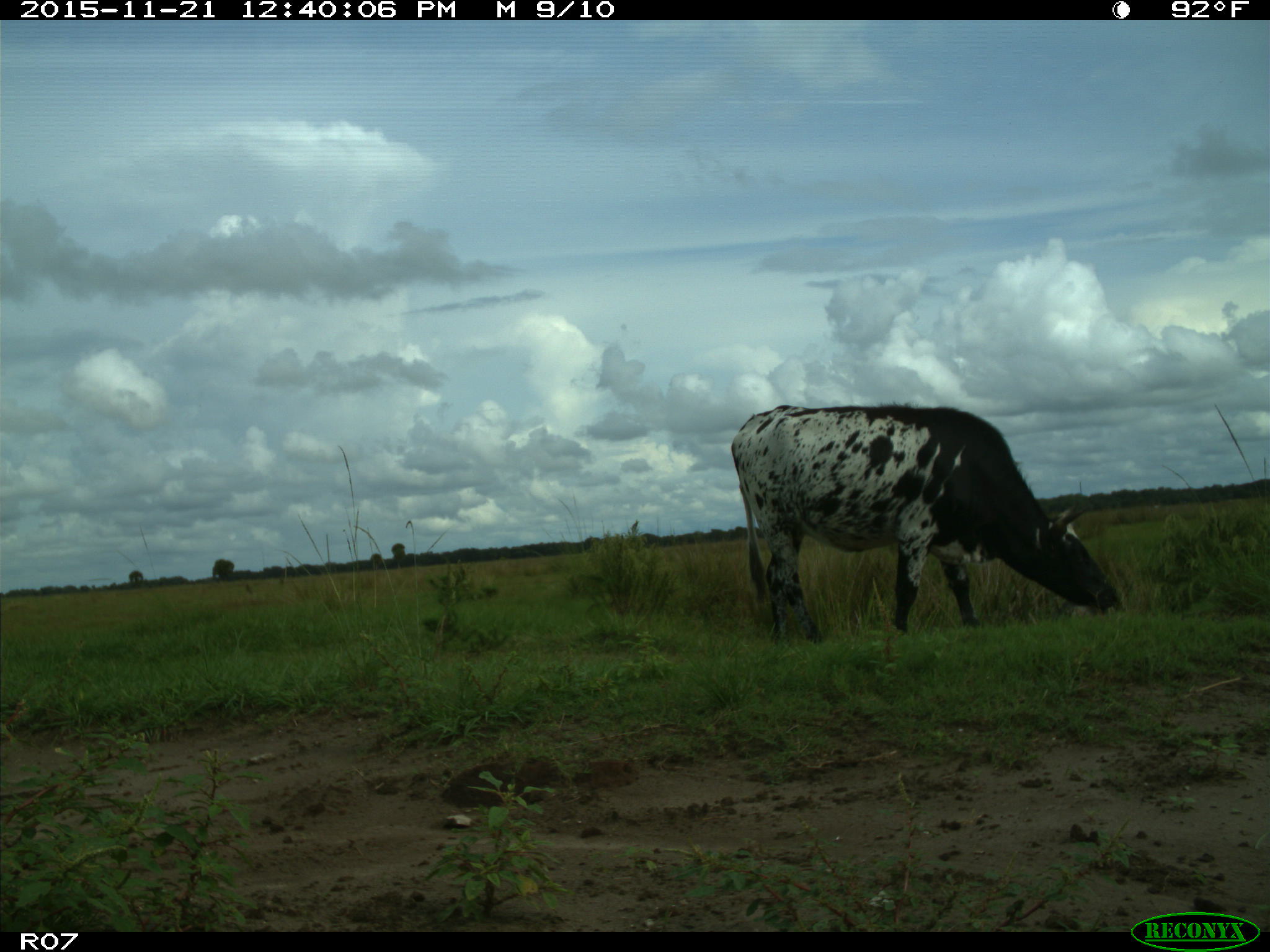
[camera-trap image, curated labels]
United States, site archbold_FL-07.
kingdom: Animalia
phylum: Chordata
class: Mammalia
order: Artiodactyla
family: Bovidae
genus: Bos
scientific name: Bos taurus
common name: domestic cow